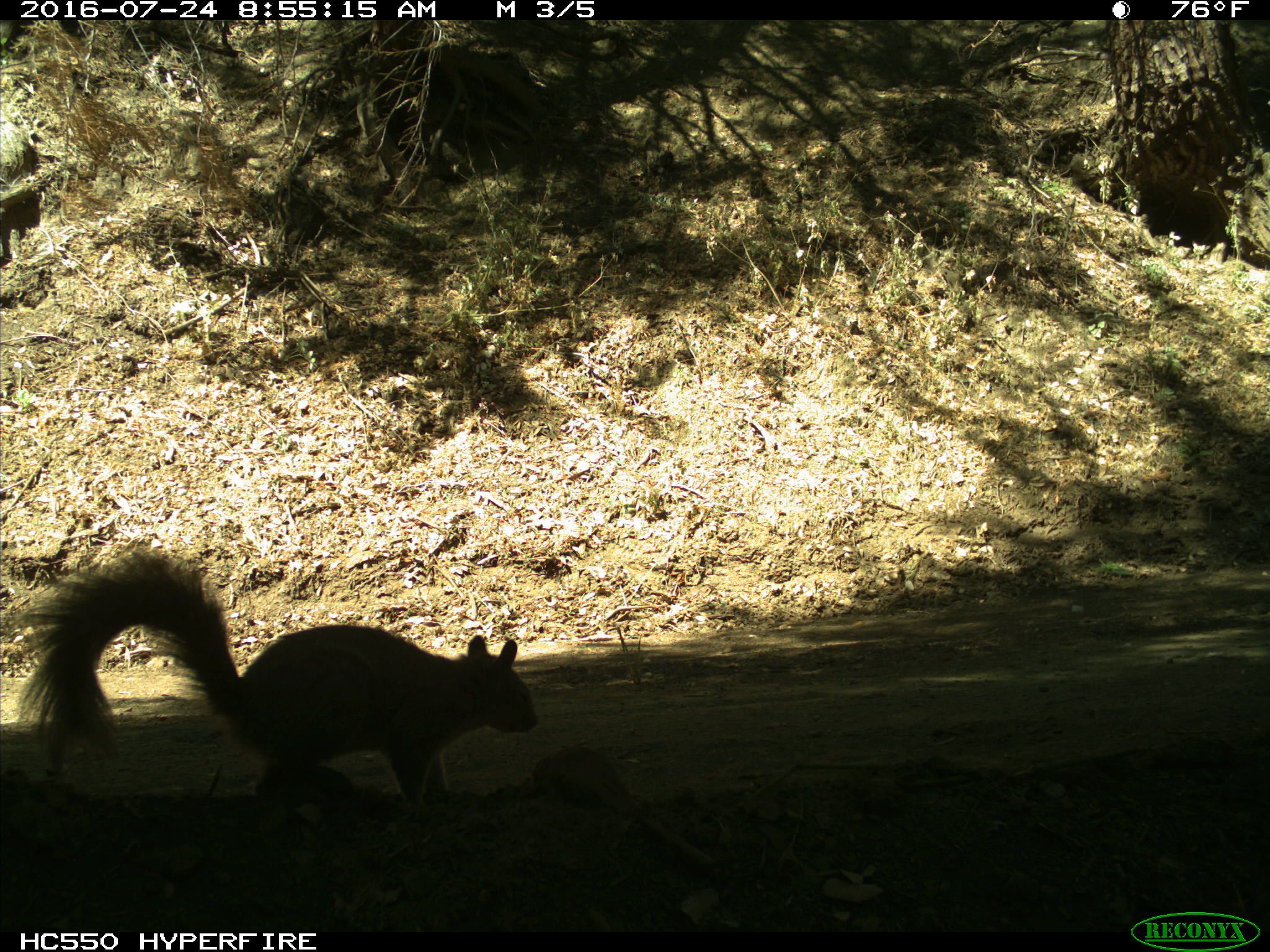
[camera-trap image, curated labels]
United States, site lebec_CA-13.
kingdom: Animalia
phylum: Chordata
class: Mammalia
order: Rodentia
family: Sciuridae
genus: Sciurus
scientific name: Sciurus carolinensis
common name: eastern gray squirrel